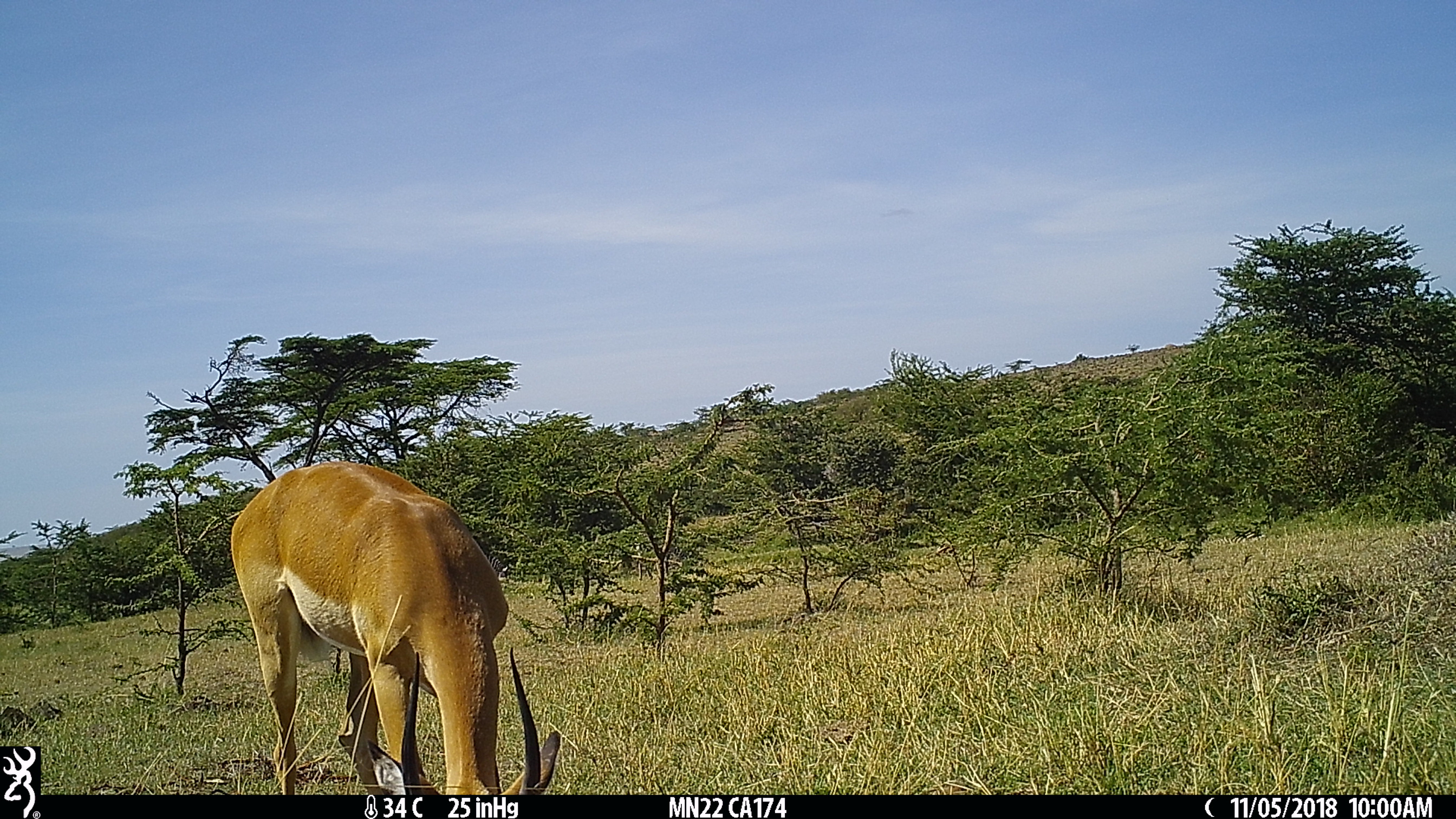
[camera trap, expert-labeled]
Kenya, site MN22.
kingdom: Animalia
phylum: Chordata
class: Mammalia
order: Artiodactyla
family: Bovidae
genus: Aepyceros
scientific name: Aepyceros melampus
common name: impala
Impala (Aepyceros melampus).